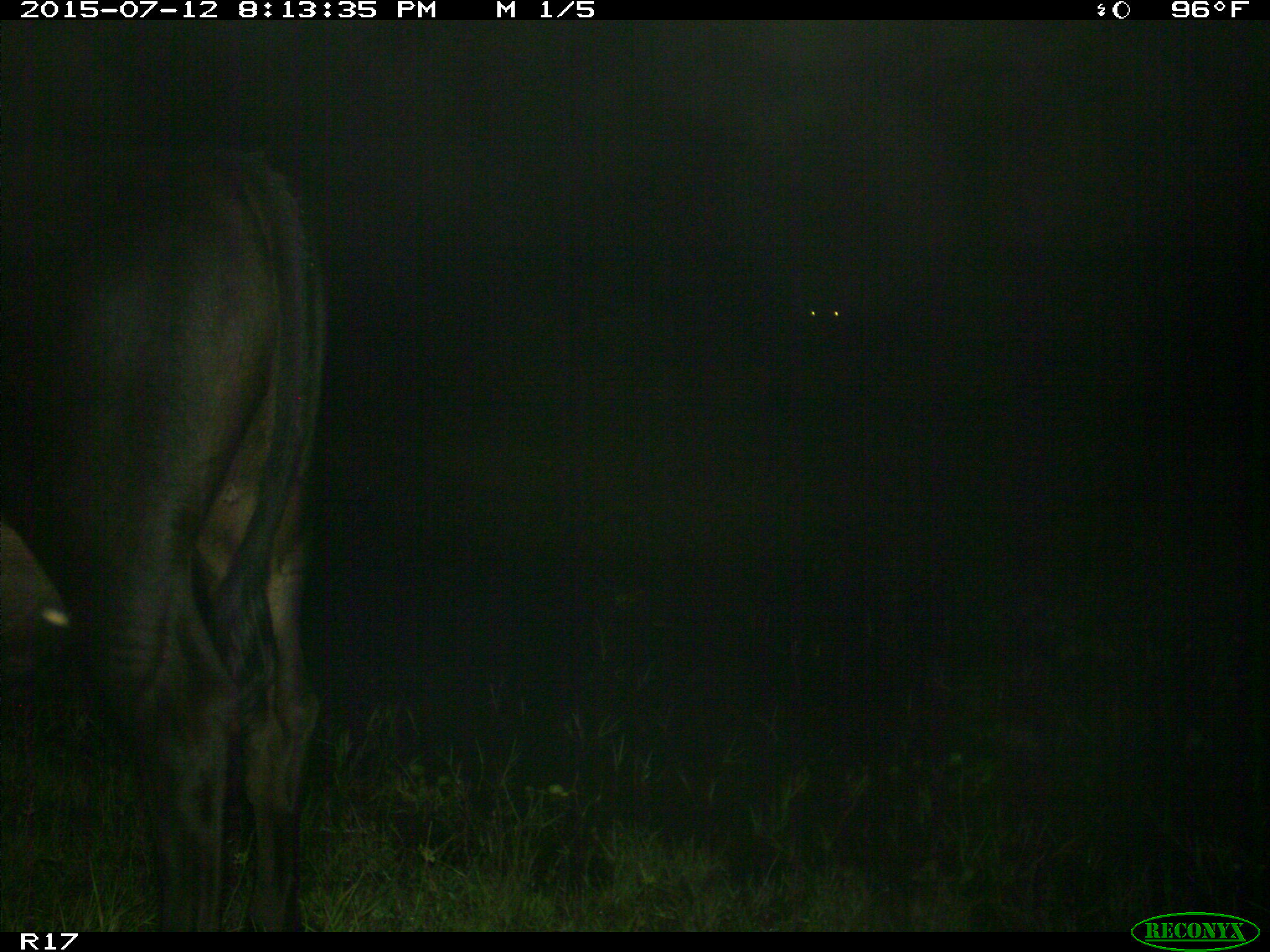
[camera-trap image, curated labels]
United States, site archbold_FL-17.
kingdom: Animalia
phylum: Chordata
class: Mammalia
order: Artiodactyla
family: Bovidae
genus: Bos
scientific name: Bos taurus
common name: domestic cow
Bos taurus (domestic cow).